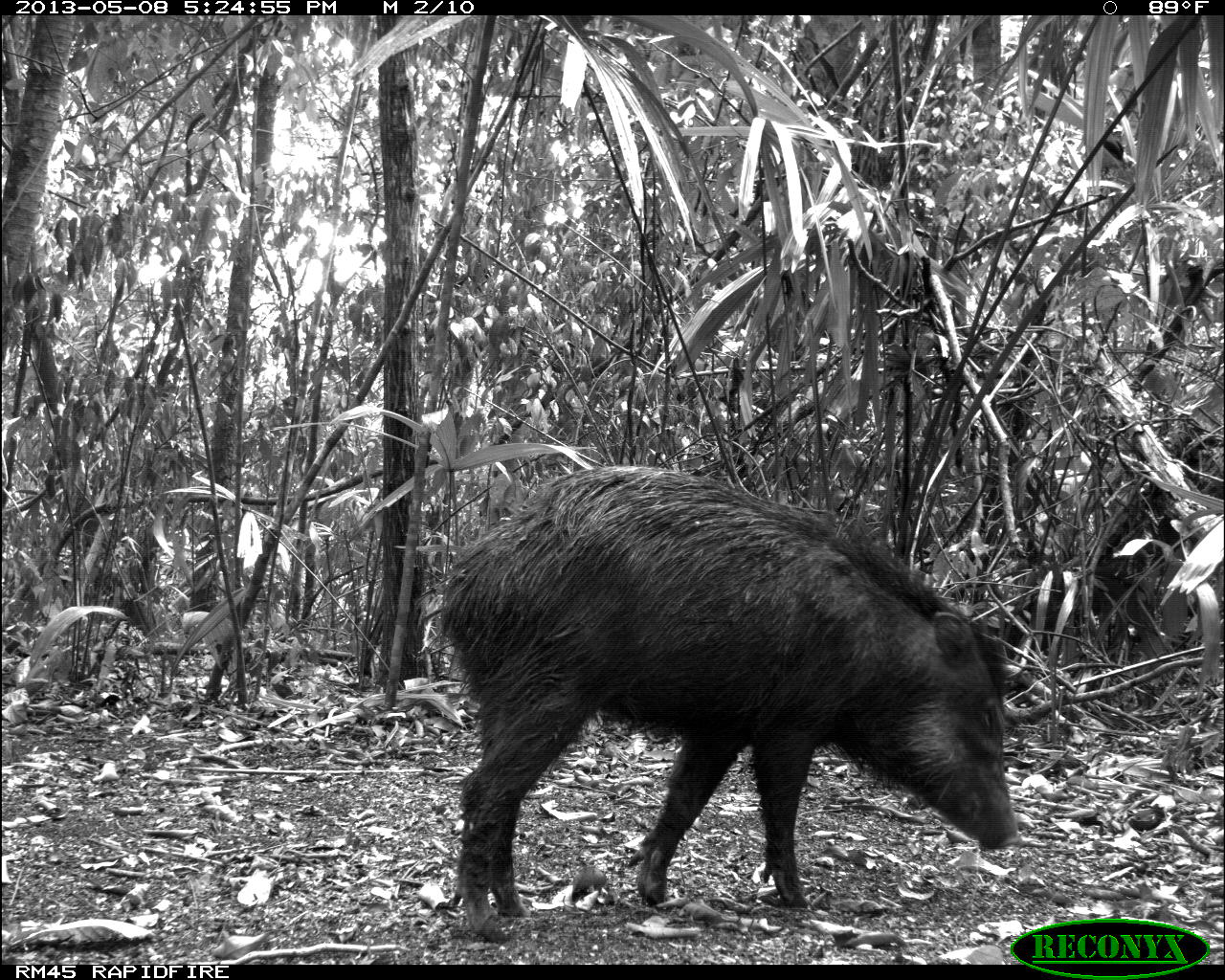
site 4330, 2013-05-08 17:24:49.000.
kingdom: Animalia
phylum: Chordata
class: Mammalia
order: Artiodactyla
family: Tayassuidae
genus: Tayassu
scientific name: Tayassu pecari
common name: white-lipped peccary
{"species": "Tayassu pecari (white-lipped peccary)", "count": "4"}